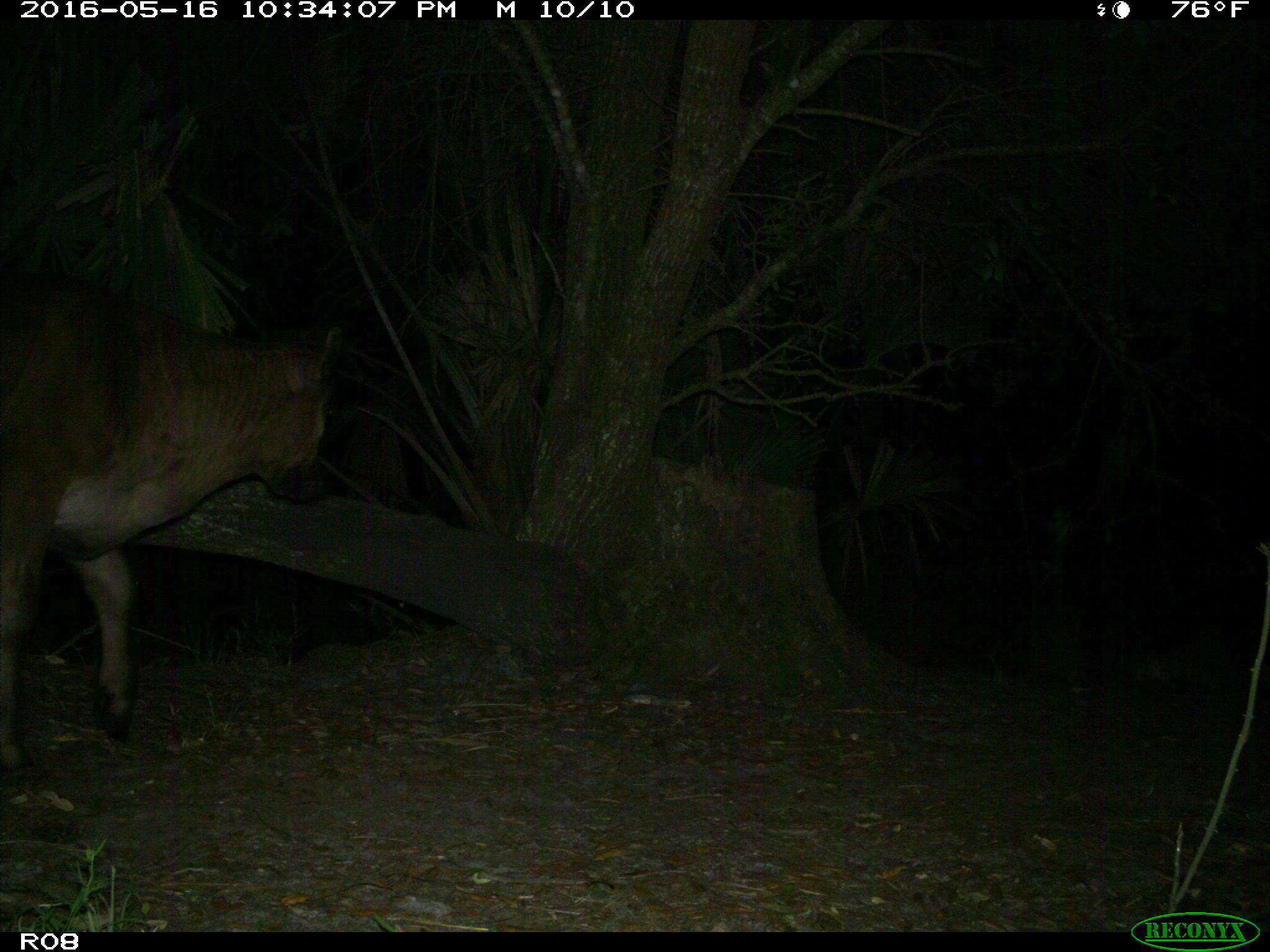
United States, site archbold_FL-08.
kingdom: Animalia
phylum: Chordata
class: Mammalia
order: Artiodactyla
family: Bovidae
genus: Bos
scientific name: Bos taurus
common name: domestic cow